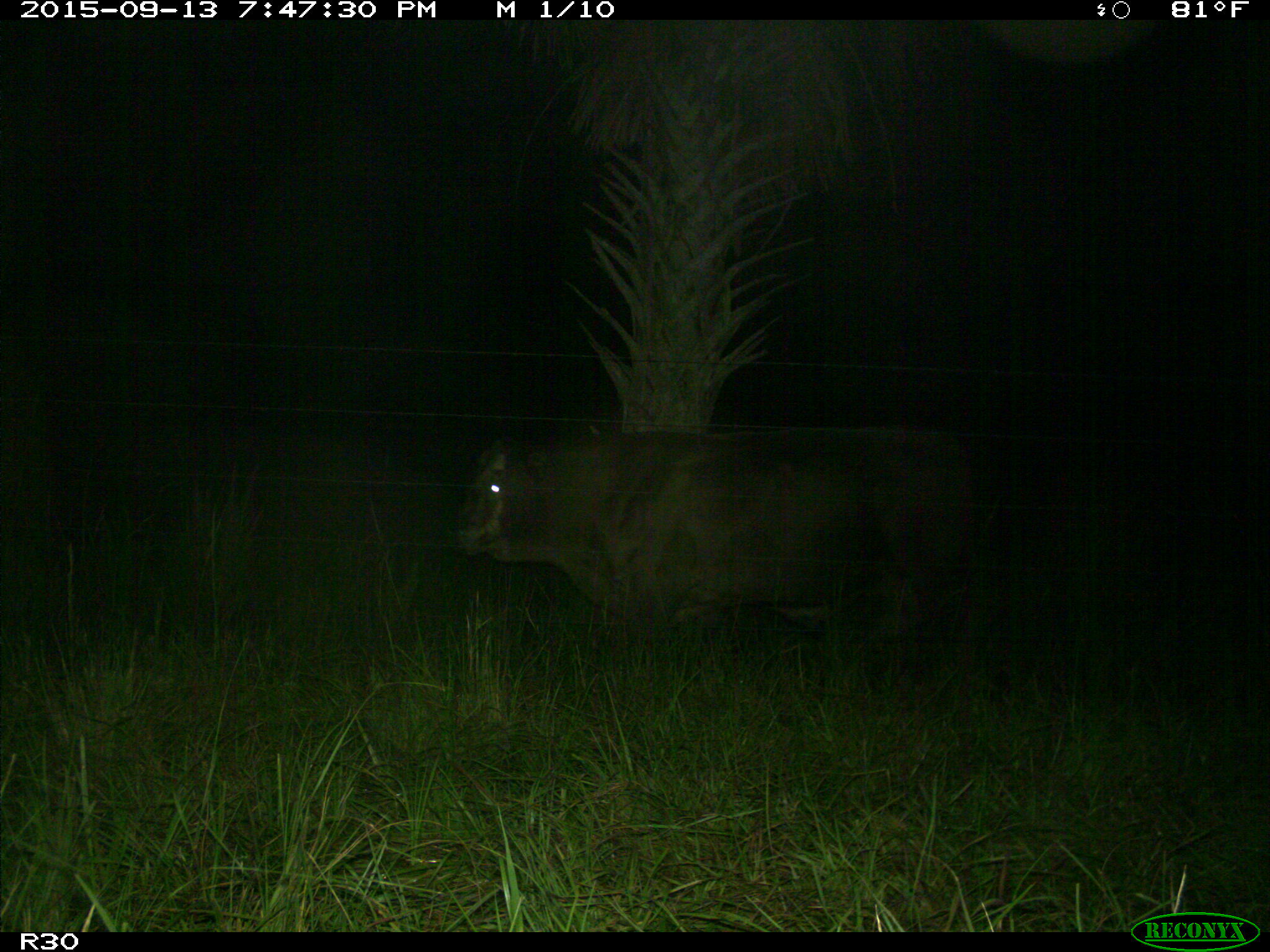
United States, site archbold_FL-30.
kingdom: Animalia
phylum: Chordata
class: Mammalia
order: Artiodactyla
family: Bovidae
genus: Bos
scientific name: Bos taurus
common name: domestic cow